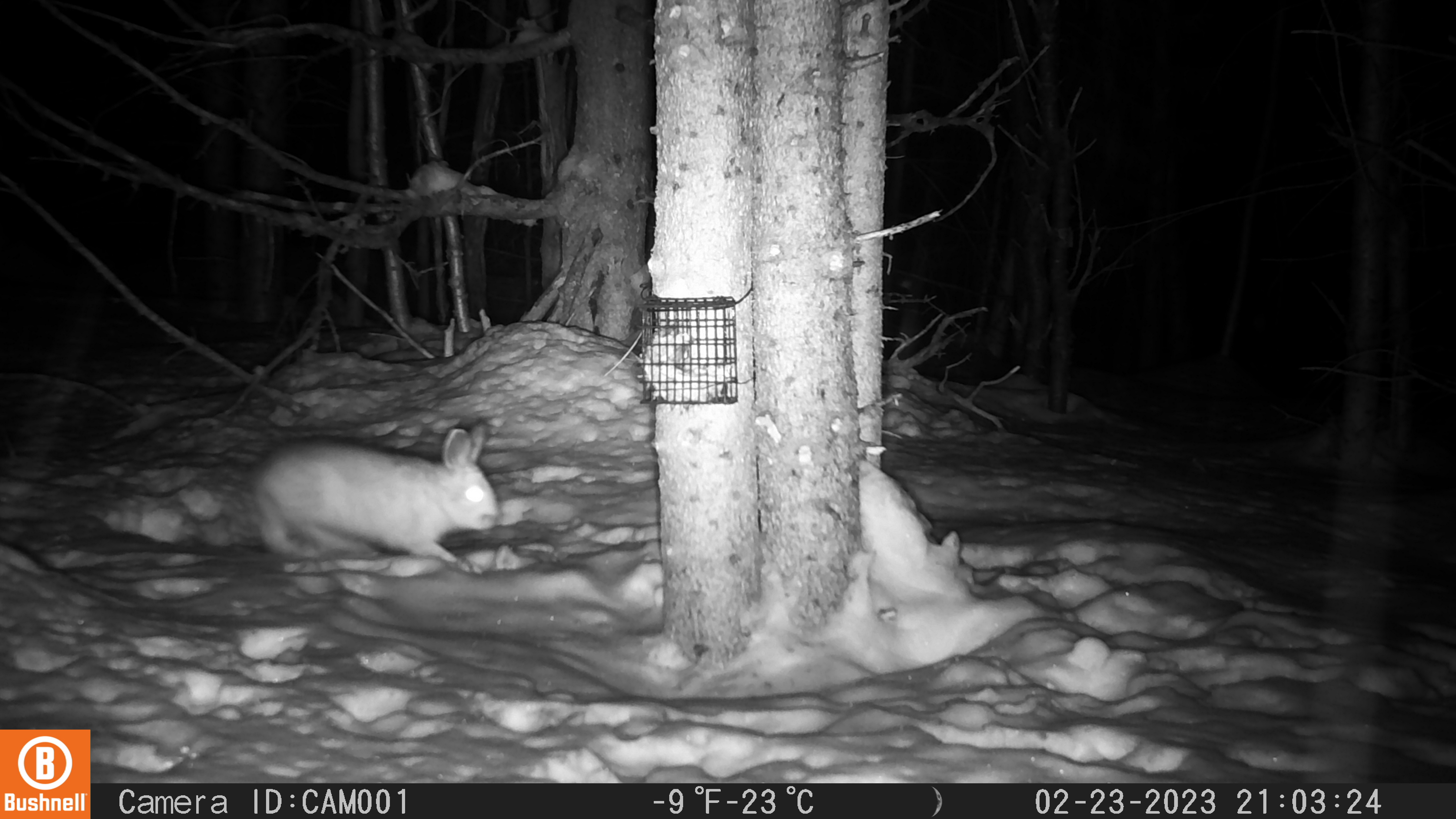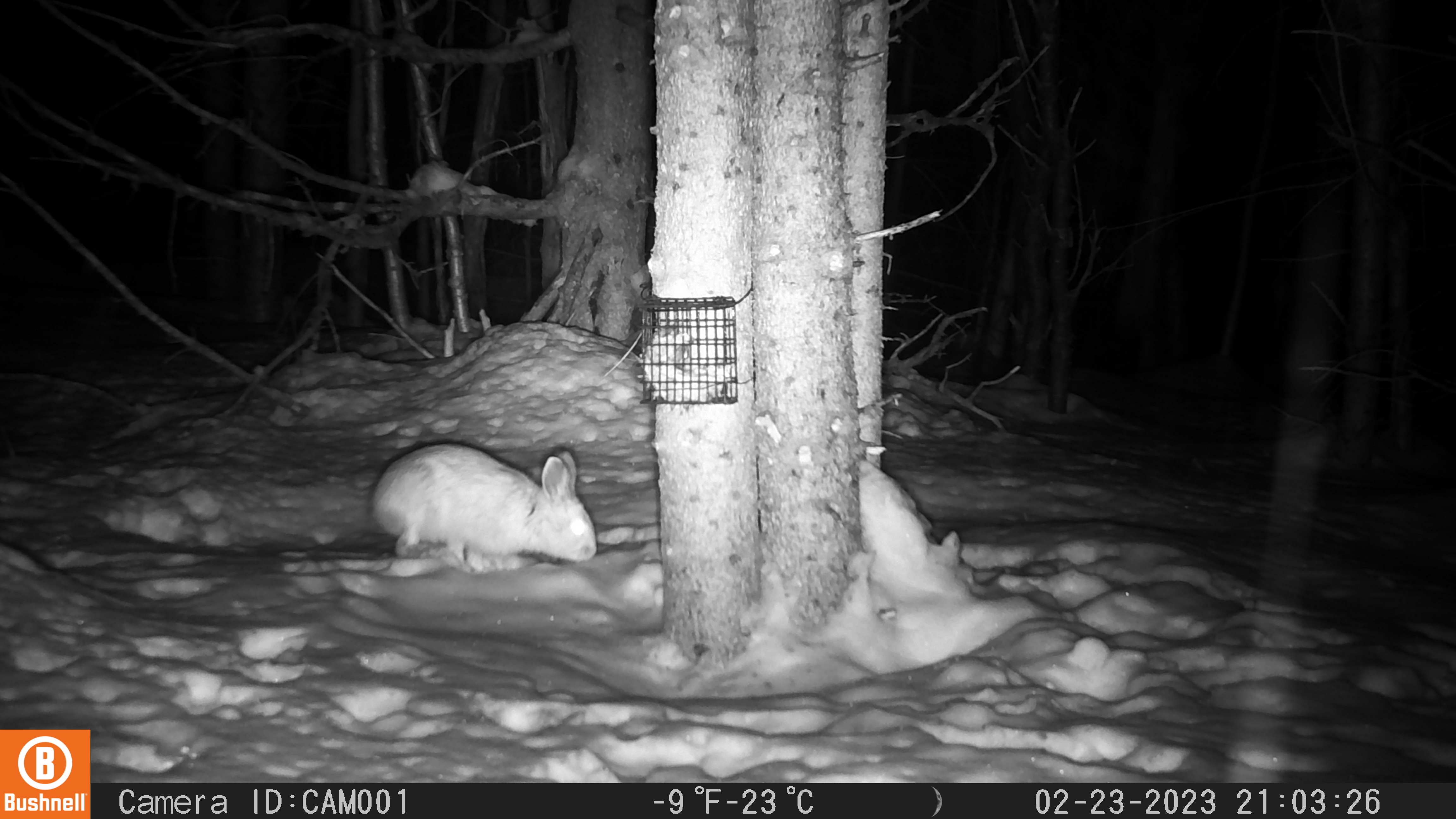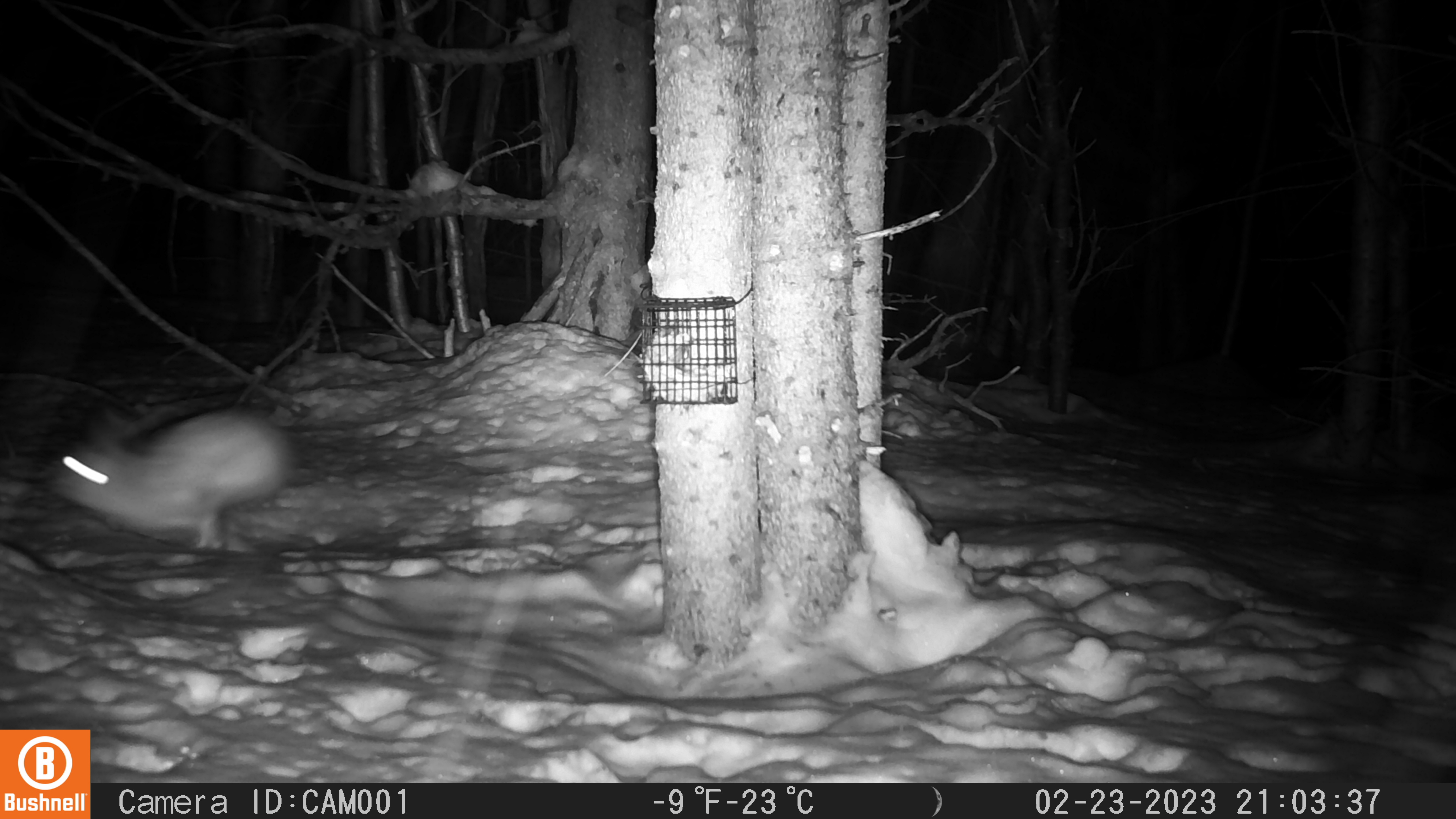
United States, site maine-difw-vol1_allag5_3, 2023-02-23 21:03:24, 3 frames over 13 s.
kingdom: Animalia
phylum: Chordata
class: Mammalia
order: Lagomorpha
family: Leporidae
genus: Lepus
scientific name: Lepus americanus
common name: snowshoe hare